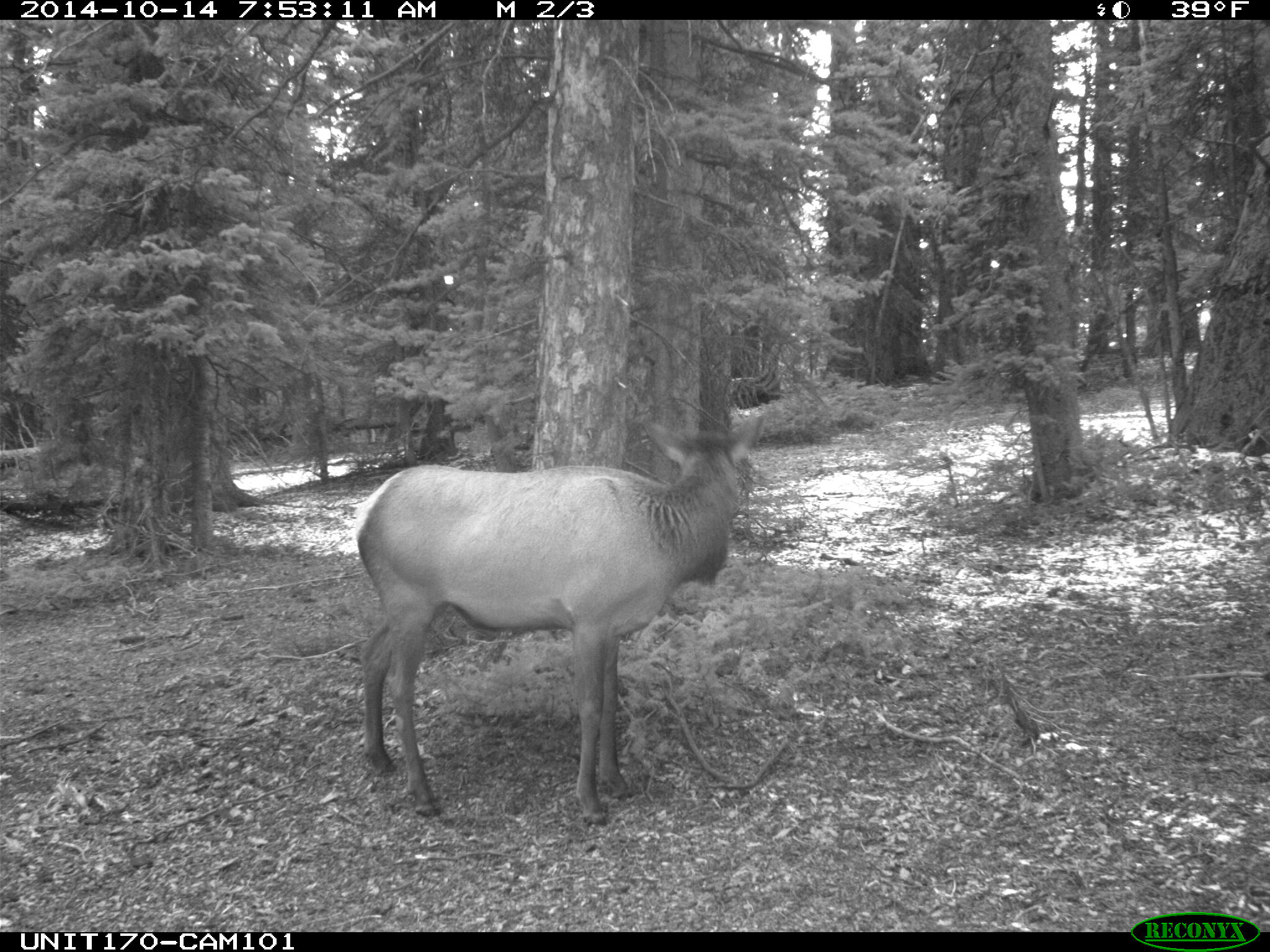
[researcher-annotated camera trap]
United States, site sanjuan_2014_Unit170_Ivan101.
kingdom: Animalia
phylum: Chordata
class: Mammalia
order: Artiodactyla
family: Cervidae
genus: Cervus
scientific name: Cervus elaphus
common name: red deer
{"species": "Cervus elaphus (red deer)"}